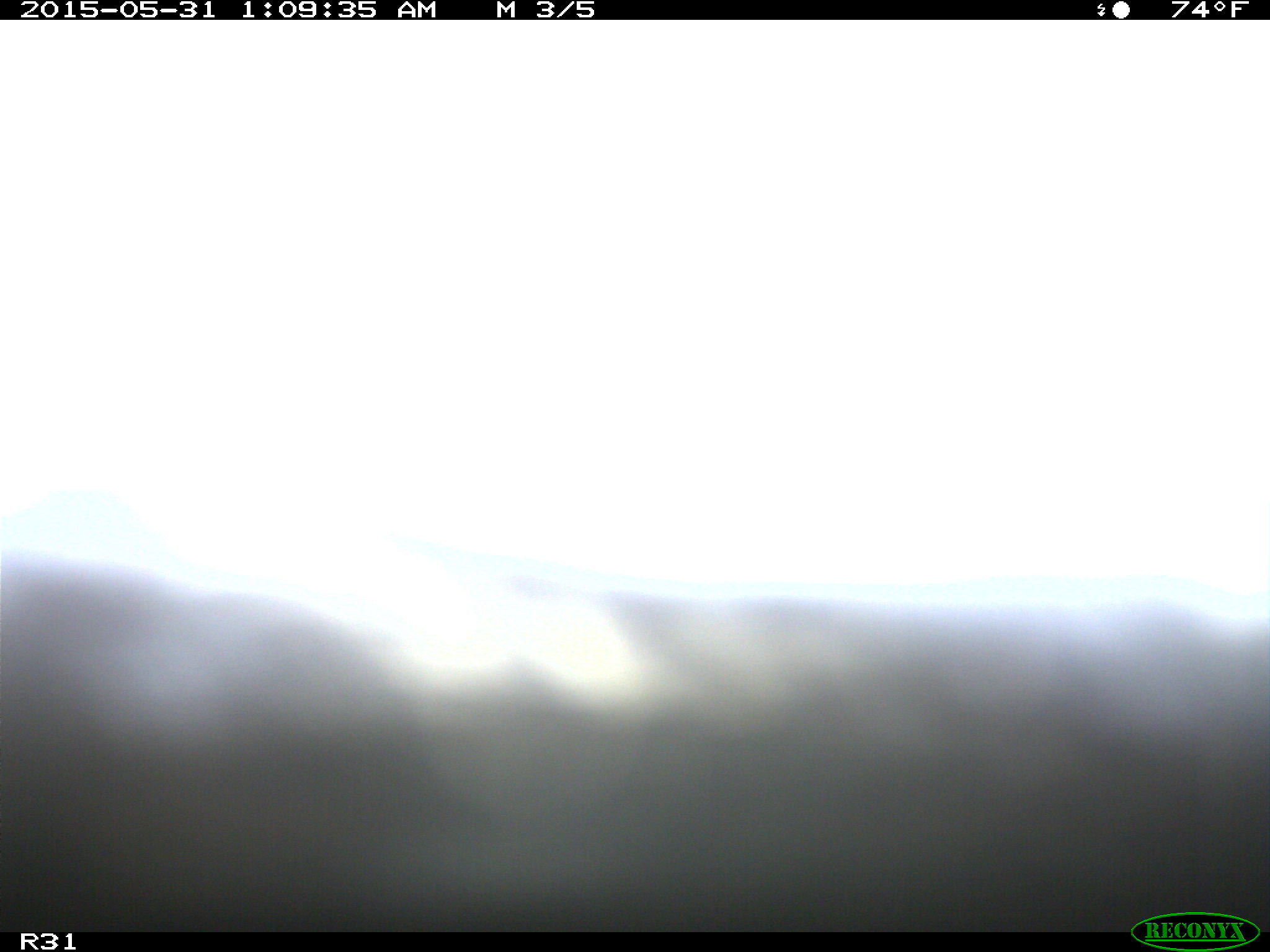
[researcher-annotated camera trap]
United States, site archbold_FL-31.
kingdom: Animalia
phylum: Chordata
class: Mammalia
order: Artiodactyla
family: Bovidae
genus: Bos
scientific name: Bos taurus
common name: domestic cow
Bos taurus (domestic cow).